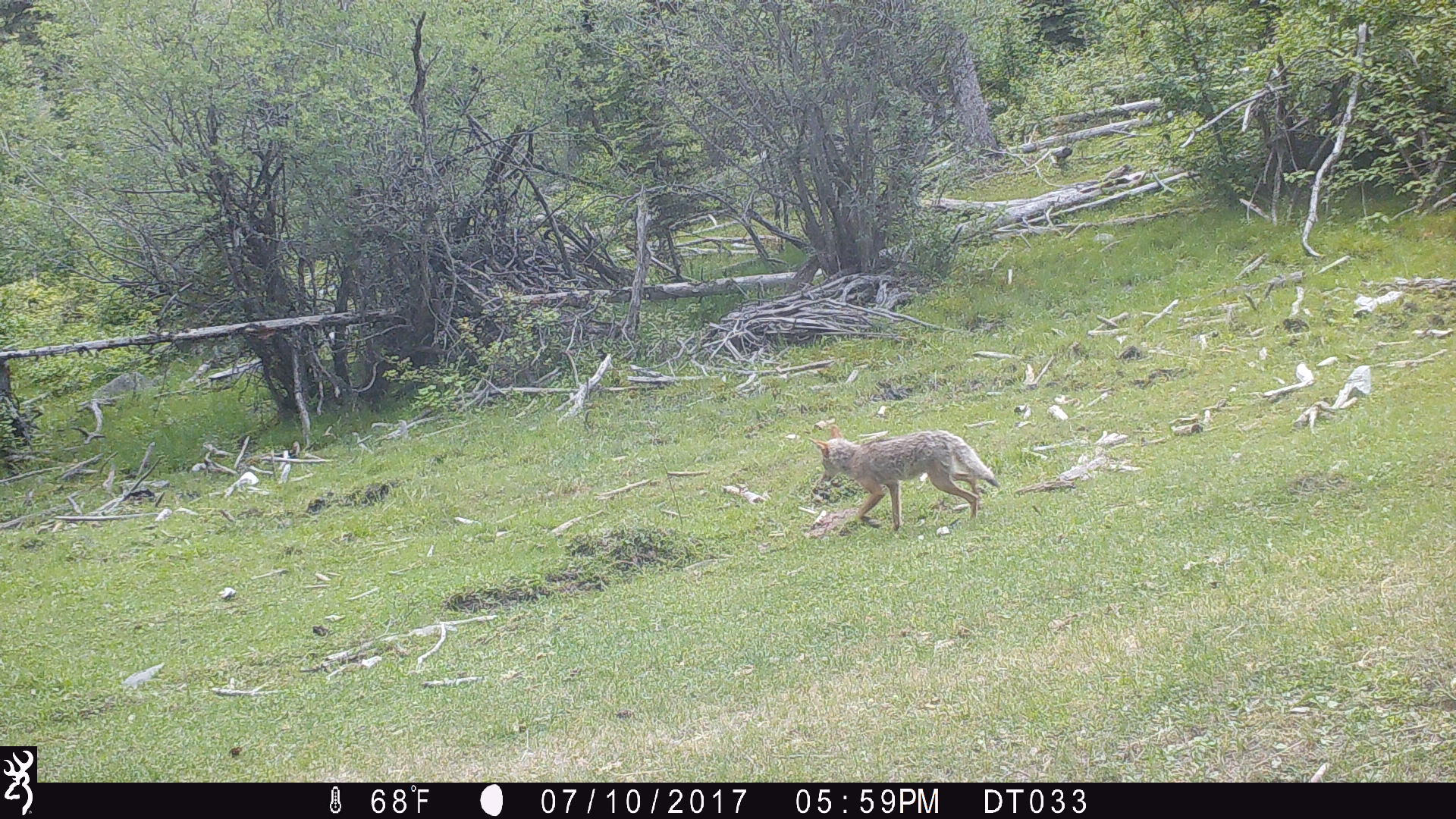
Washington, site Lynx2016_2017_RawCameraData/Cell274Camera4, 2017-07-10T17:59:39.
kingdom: Animalia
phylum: Chordata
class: Mammalia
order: Carnivora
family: Canidae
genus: Canis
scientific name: Canis latrans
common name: coyote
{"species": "Canis latrans (coyote)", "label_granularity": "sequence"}